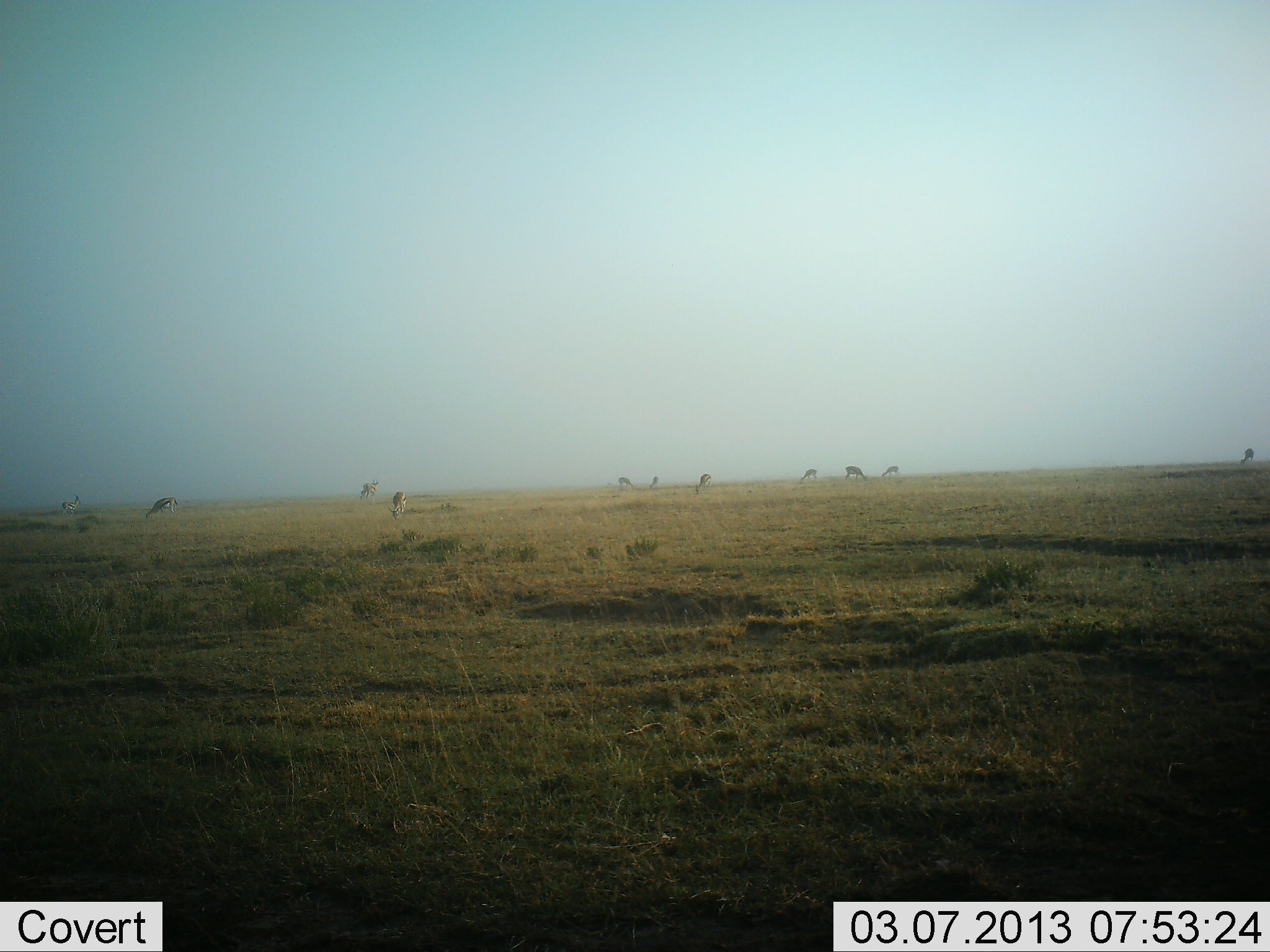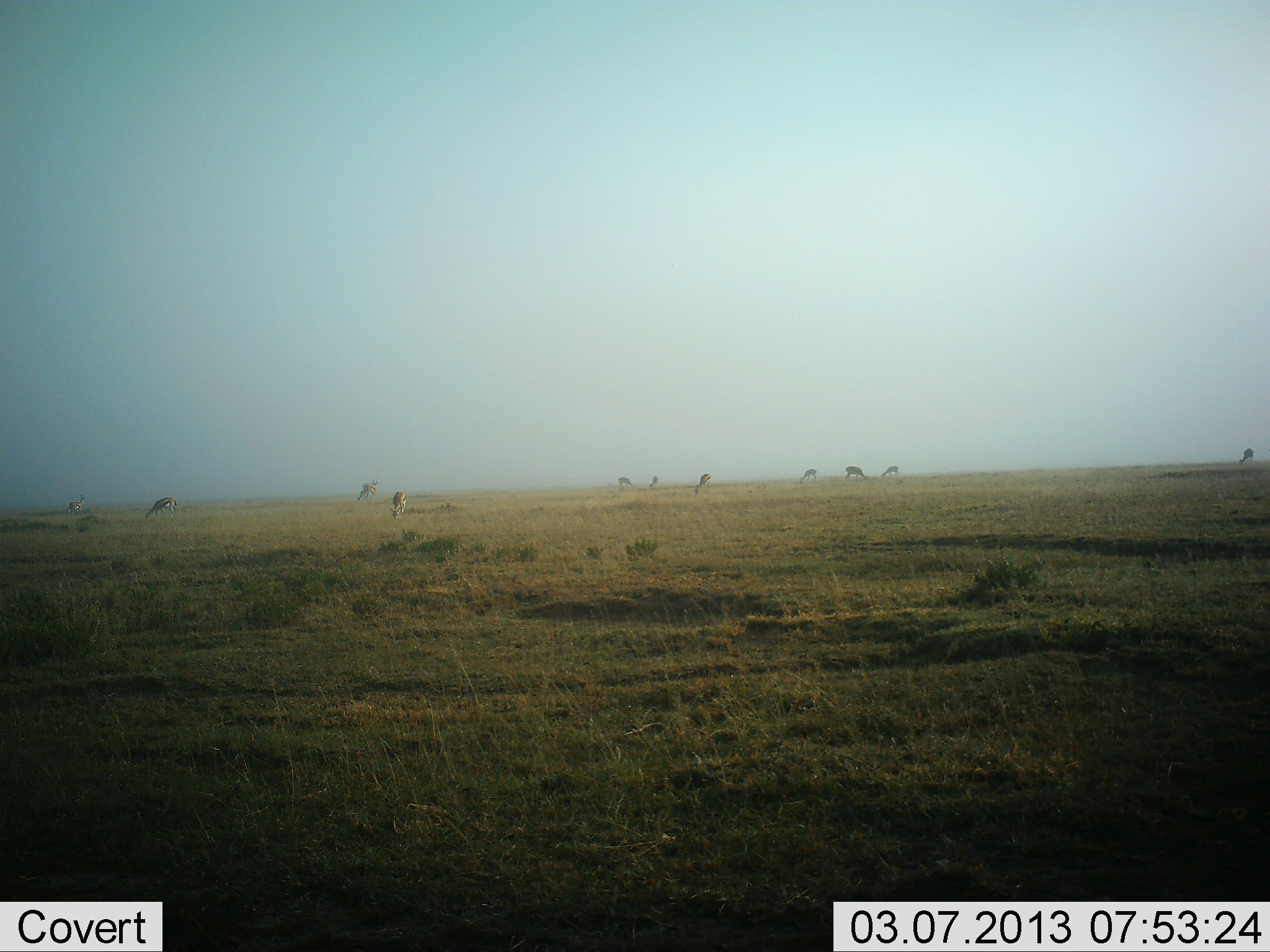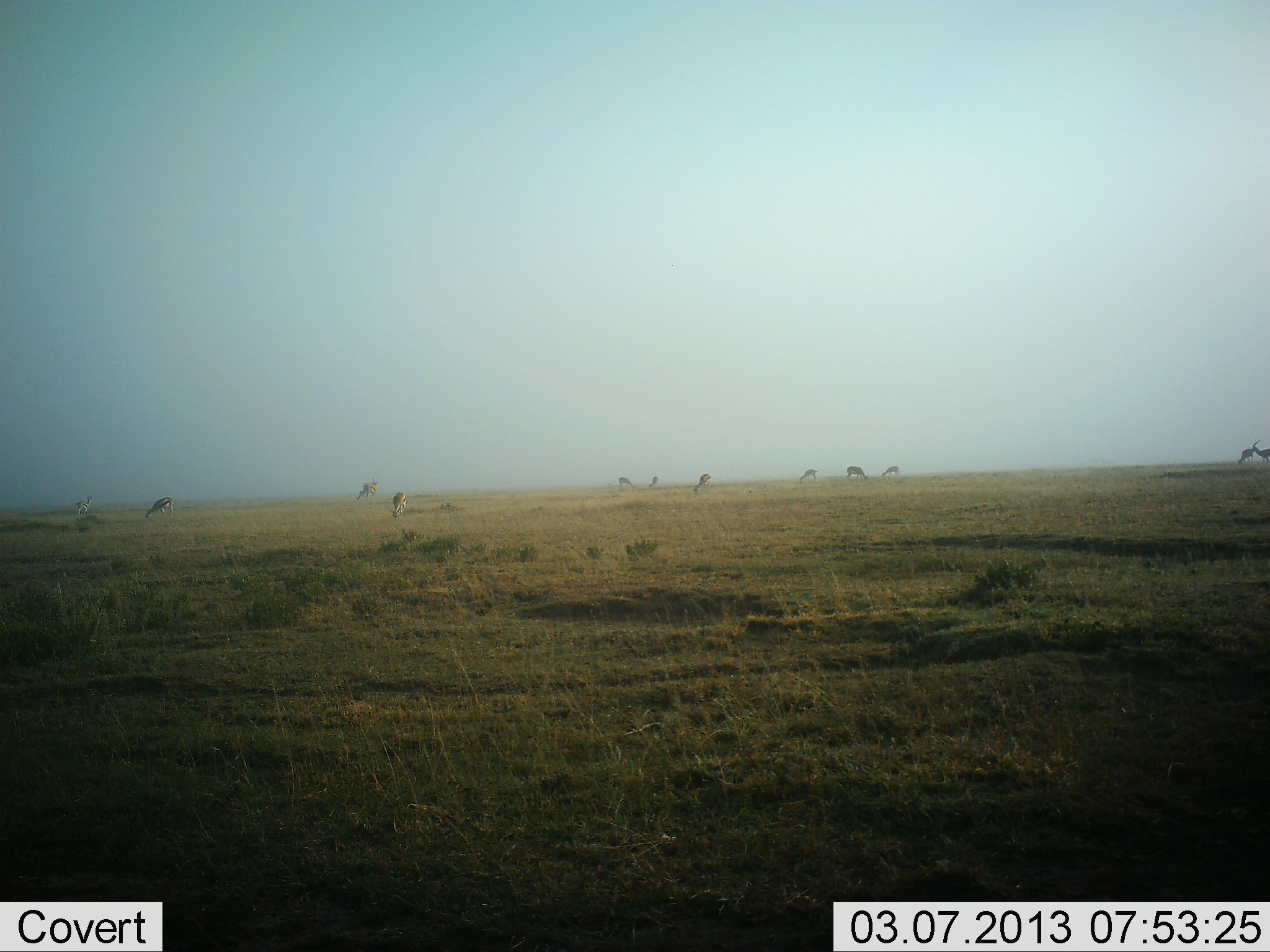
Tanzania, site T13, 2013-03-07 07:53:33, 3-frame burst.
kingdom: Animalia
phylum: Chordata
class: Mammalia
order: Artiodactyla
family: Bovidae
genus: Eudorcas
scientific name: Eudorcas thomsonii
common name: thomson's gazelle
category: gazellethomsons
Gazellethomsons (thomson's gazelle) (Eudorcas thomsonii), count 11-50. Behavior (volunteer vote fractions): standing 58%, resting 0%, moving 33%, interacting 0%. Young present (vote fraction): 8%. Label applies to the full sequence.